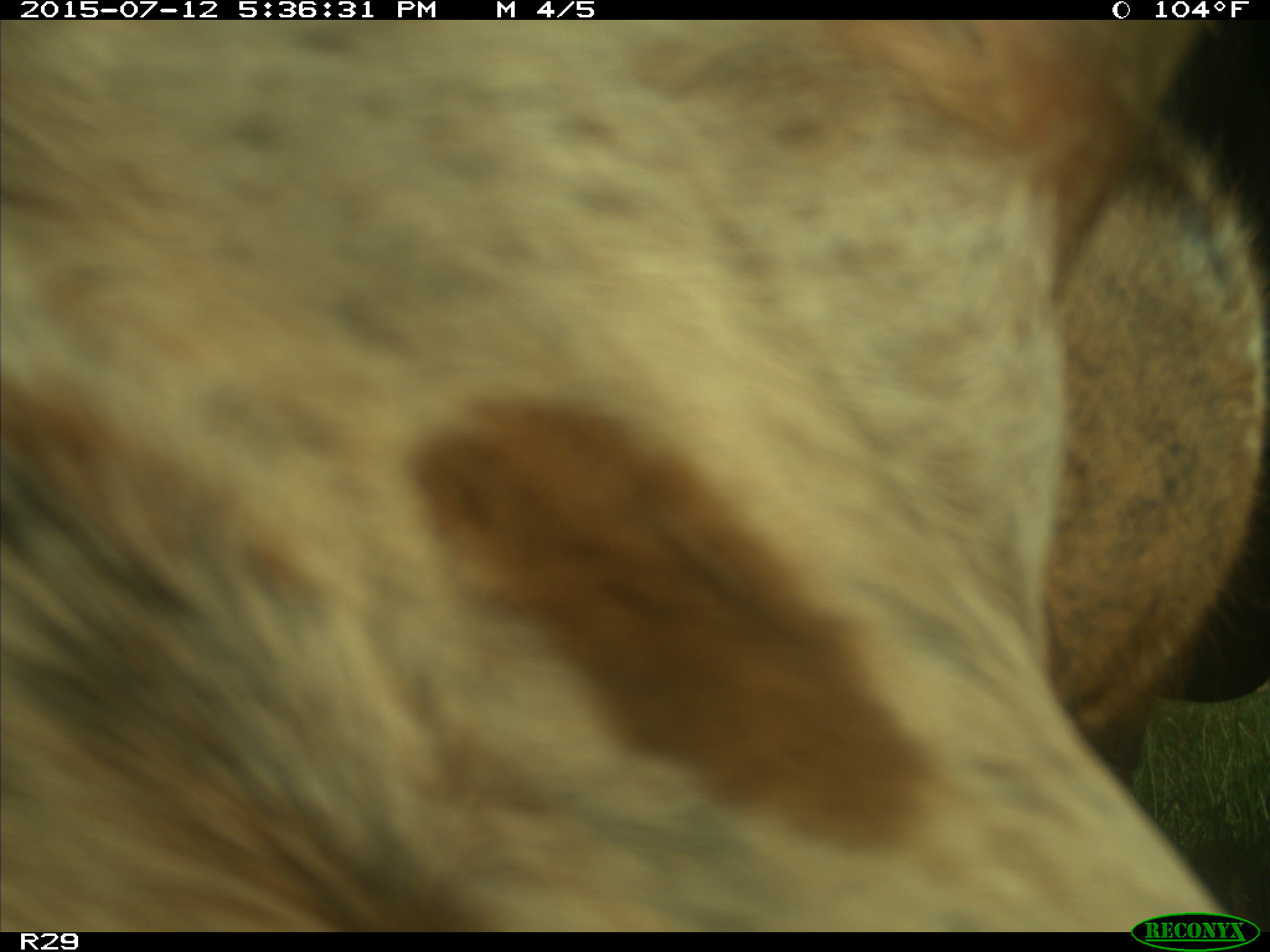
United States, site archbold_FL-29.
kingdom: Animalia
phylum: Chordata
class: Mammalia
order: Artiodactyla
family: Bovidae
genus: Bos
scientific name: Bos taurus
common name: domestic cow